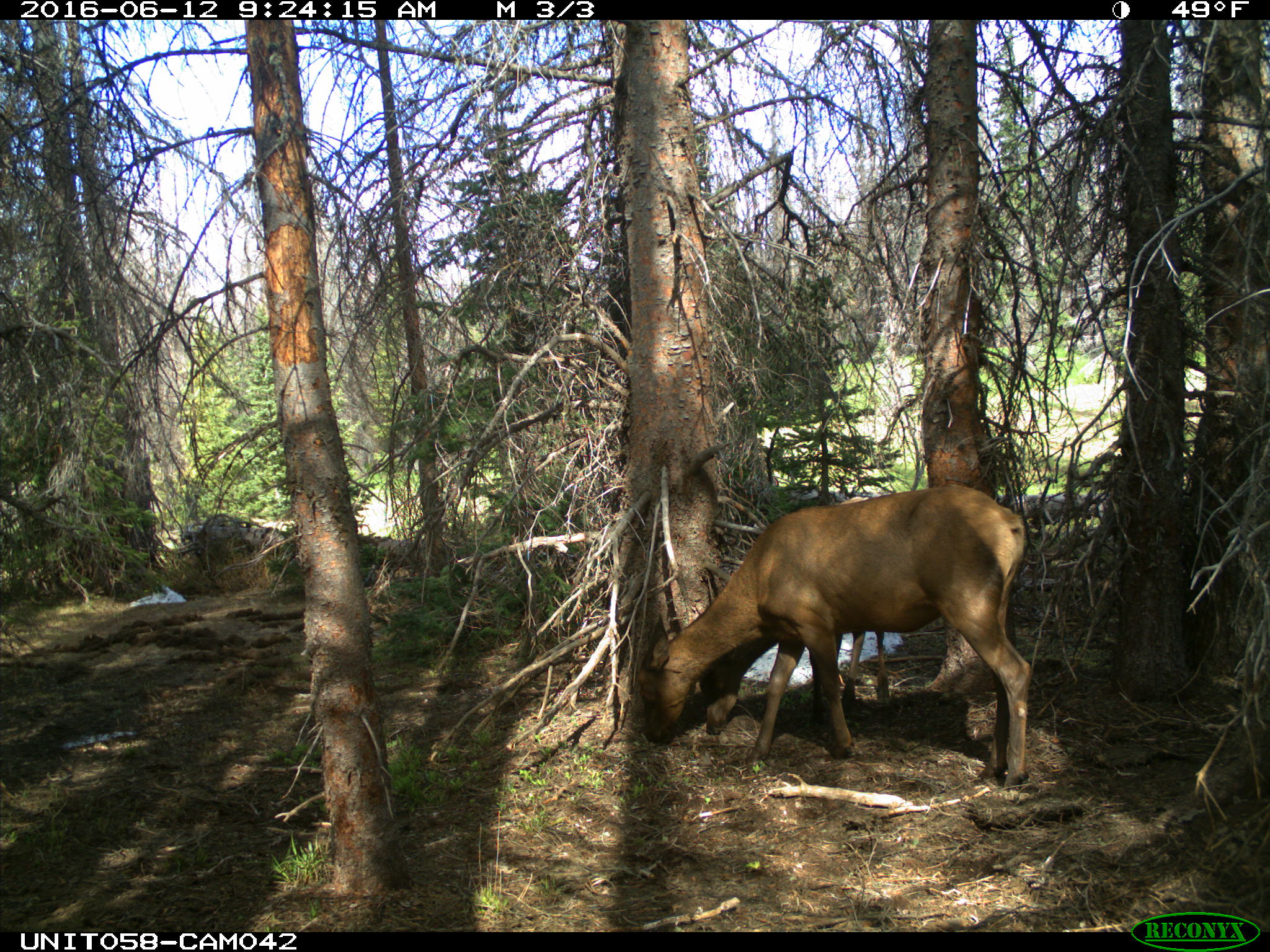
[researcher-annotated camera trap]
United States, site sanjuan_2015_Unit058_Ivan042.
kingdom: Animalia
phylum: Chordata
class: Mammalia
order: Artiodactyla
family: Cervidae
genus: Cervus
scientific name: Cervus elaphus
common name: red deer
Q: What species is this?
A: Cervus elaphus (red deer).